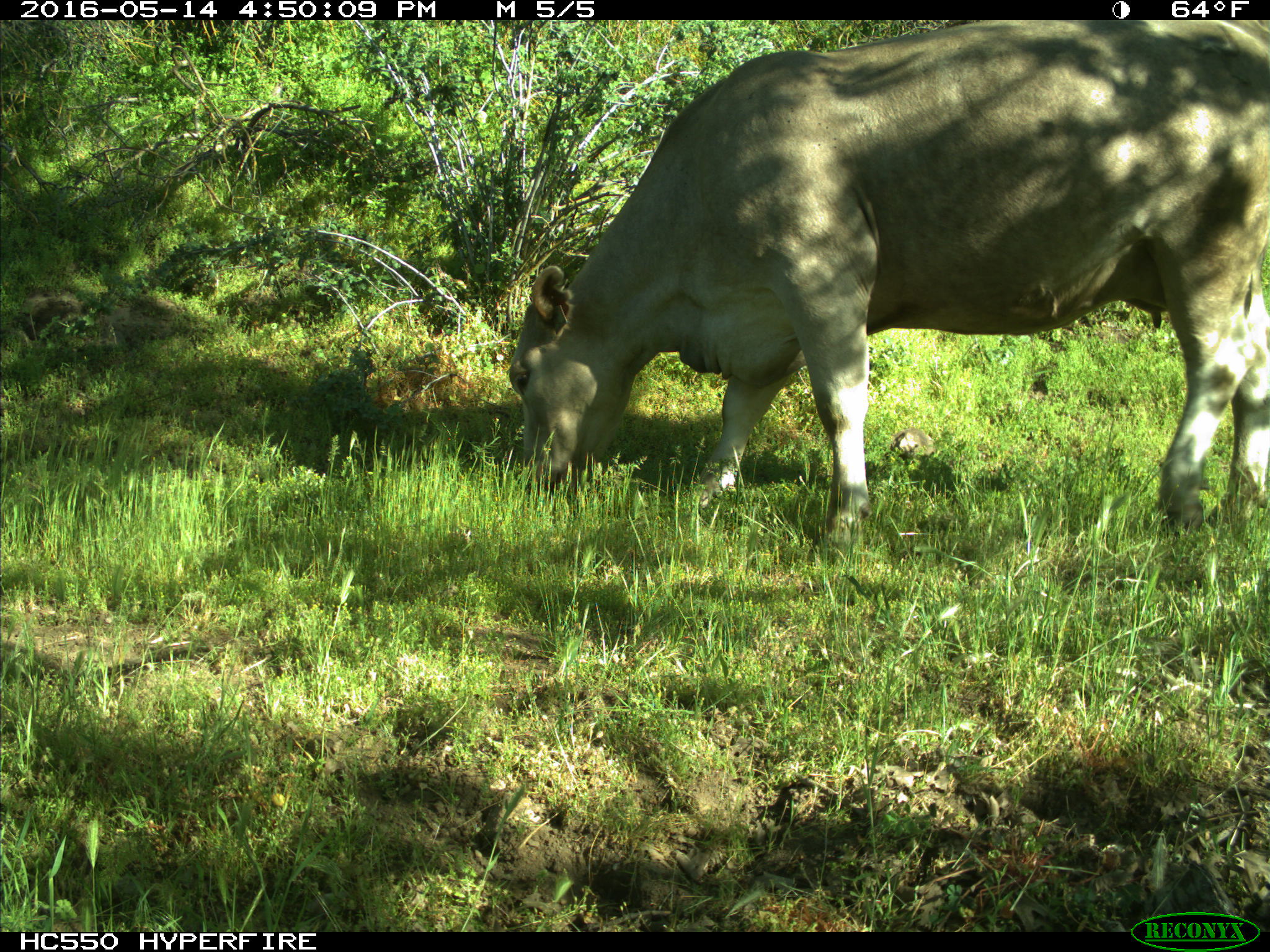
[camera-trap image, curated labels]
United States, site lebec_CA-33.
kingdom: Animalia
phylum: Chordata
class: Mammalia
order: Artiodactyla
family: Bovidae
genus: Bos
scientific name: Bos taurus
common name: domestic cow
Bos taurus (domestic cow).